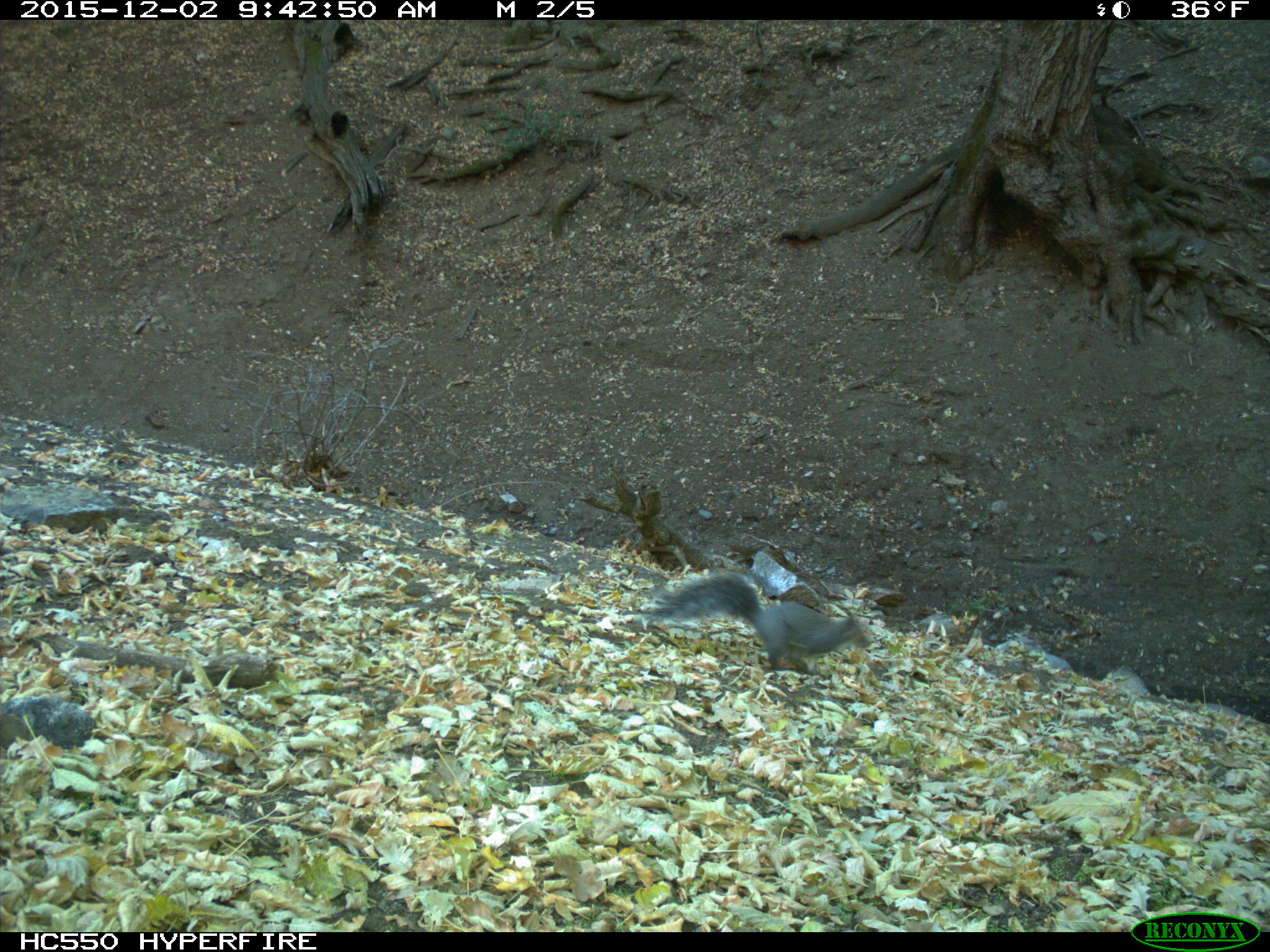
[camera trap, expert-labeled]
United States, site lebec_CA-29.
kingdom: Animalia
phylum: Chordata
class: Mammalia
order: Rodentia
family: Sciuridae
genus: Sciurus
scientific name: Sciurus carolinensis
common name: eastern gray squirrel